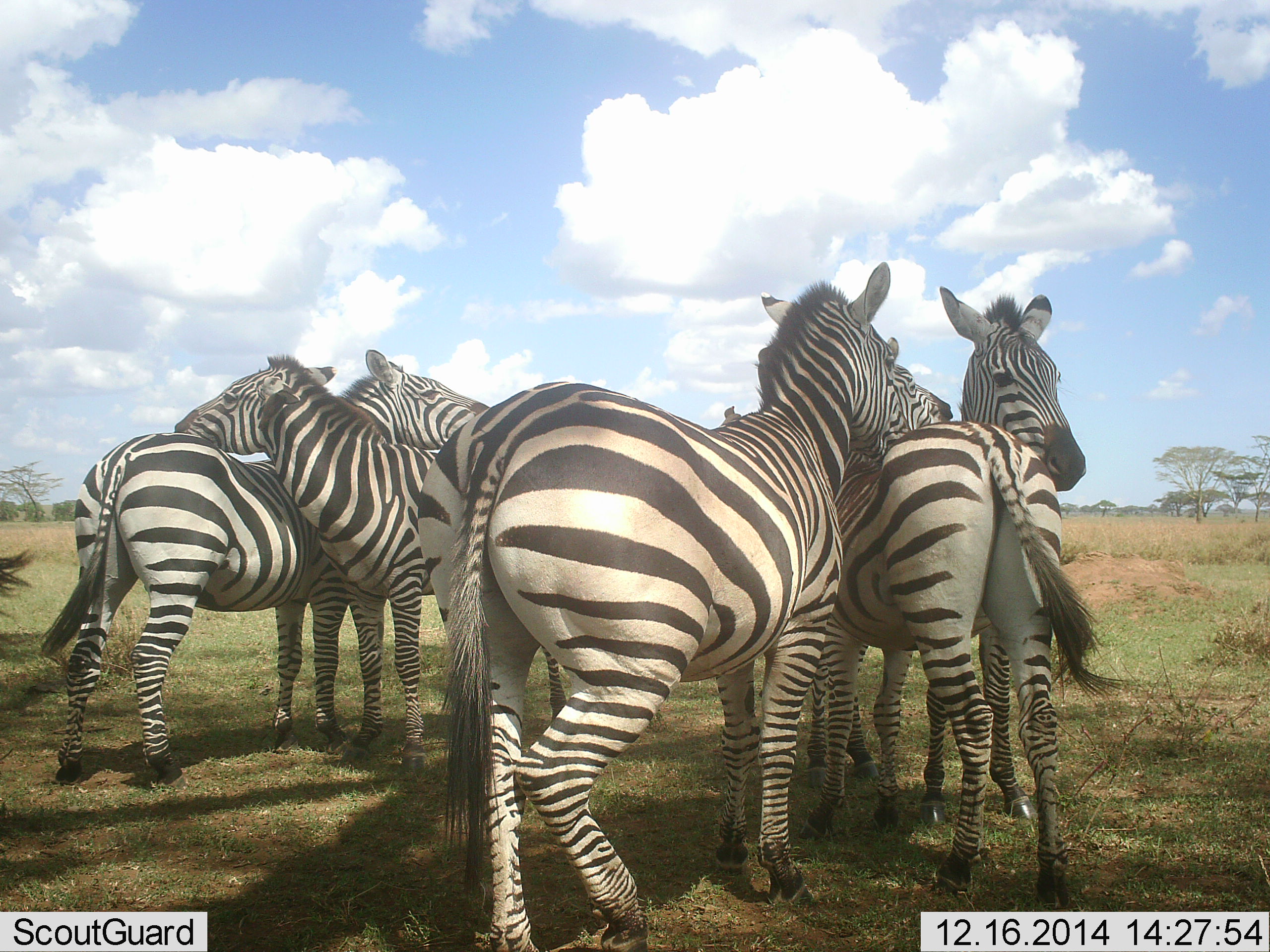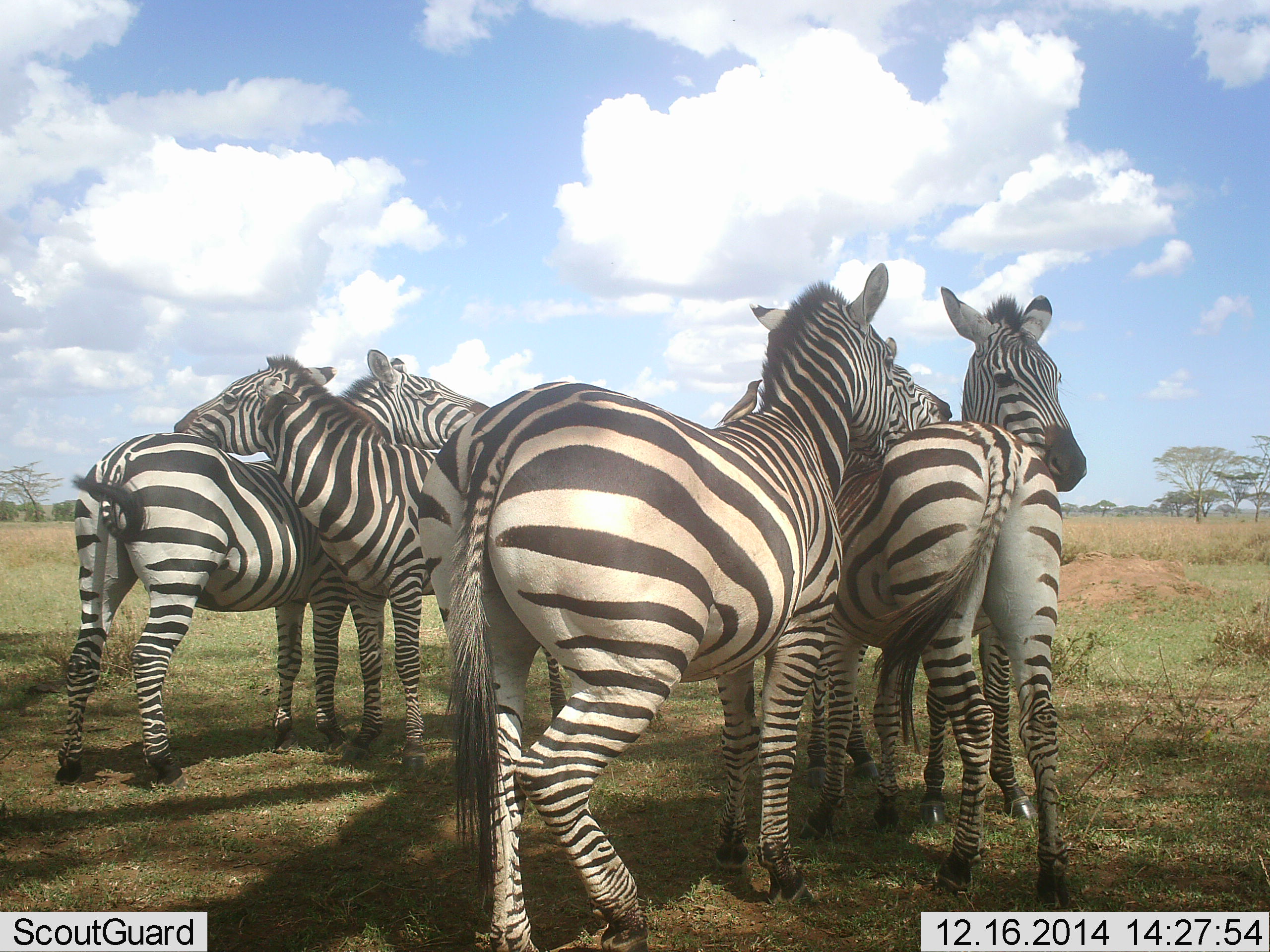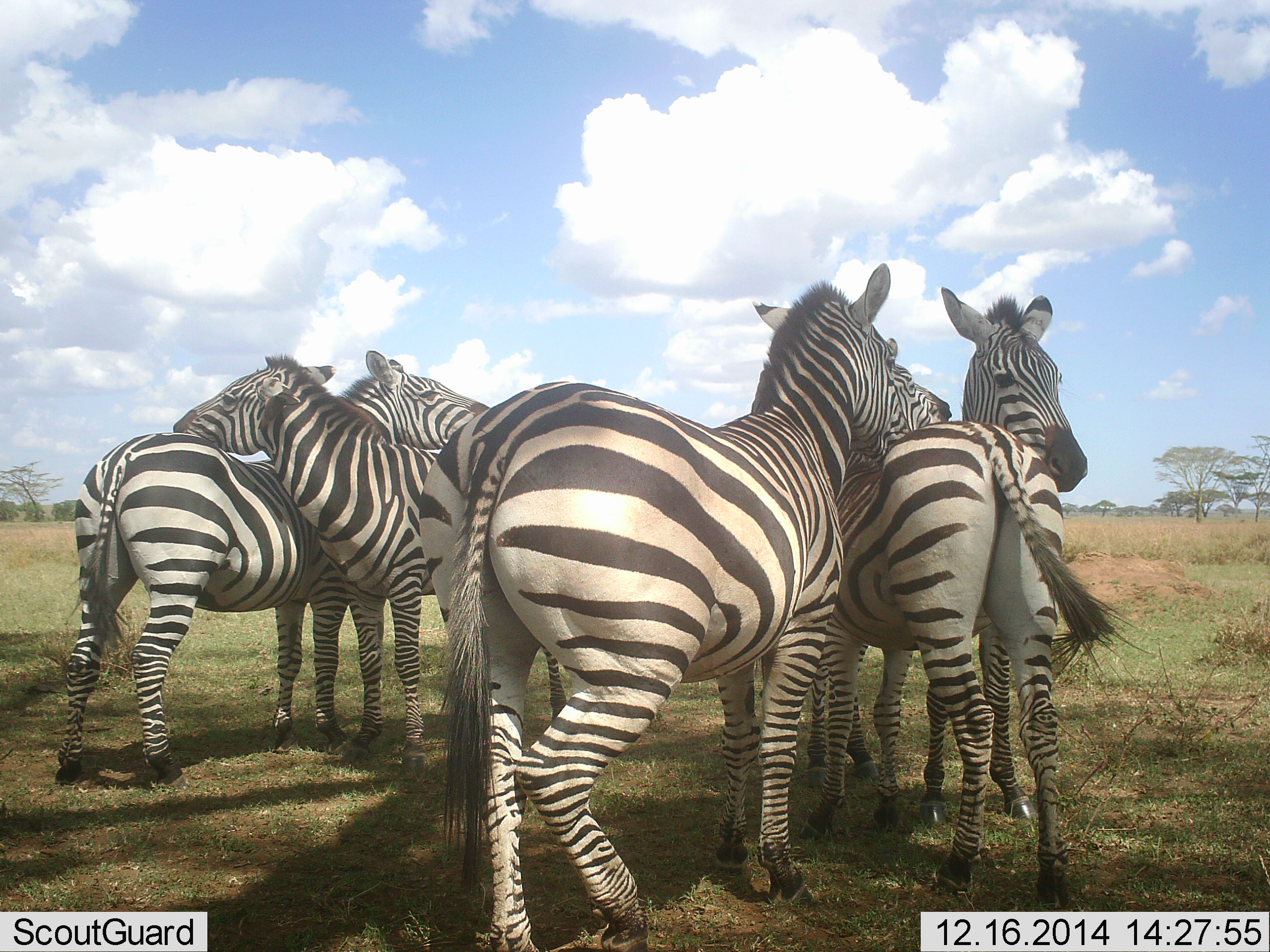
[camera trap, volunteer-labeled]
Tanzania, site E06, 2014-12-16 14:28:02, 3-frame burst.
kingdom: Animalia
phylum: Chordata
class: Mammalia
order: Perissodactyla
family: Equidae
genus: Equus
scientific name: Equus quagga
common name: plains zebra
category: zebra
Zebra (plains zebra) (Equus quagga), count 6. Behavior (volunteer vote fractions): standing 65%, resting 12%, moving 0%, interacting 59%. Young present (vote fraction): 0%. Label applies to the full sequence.